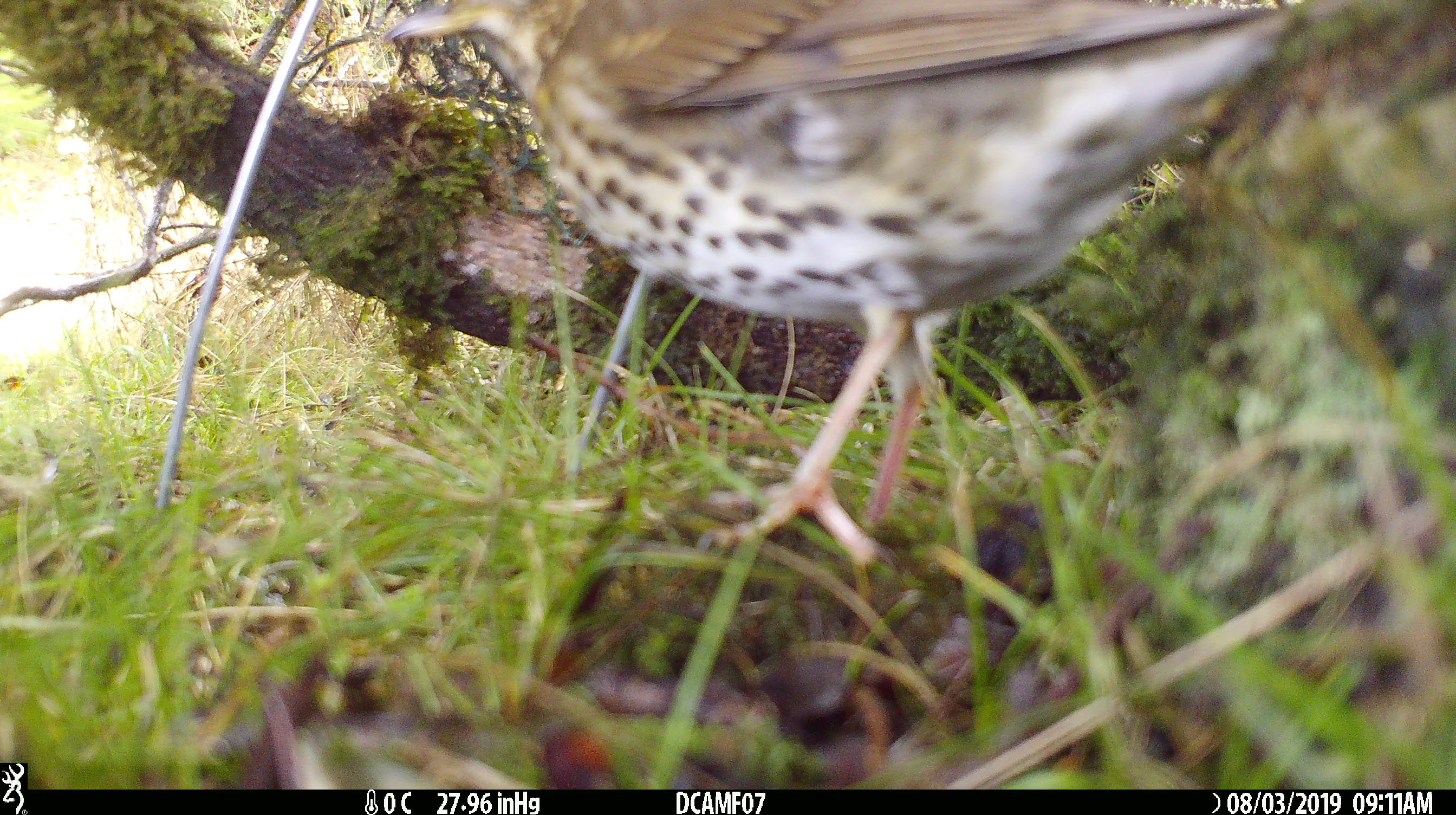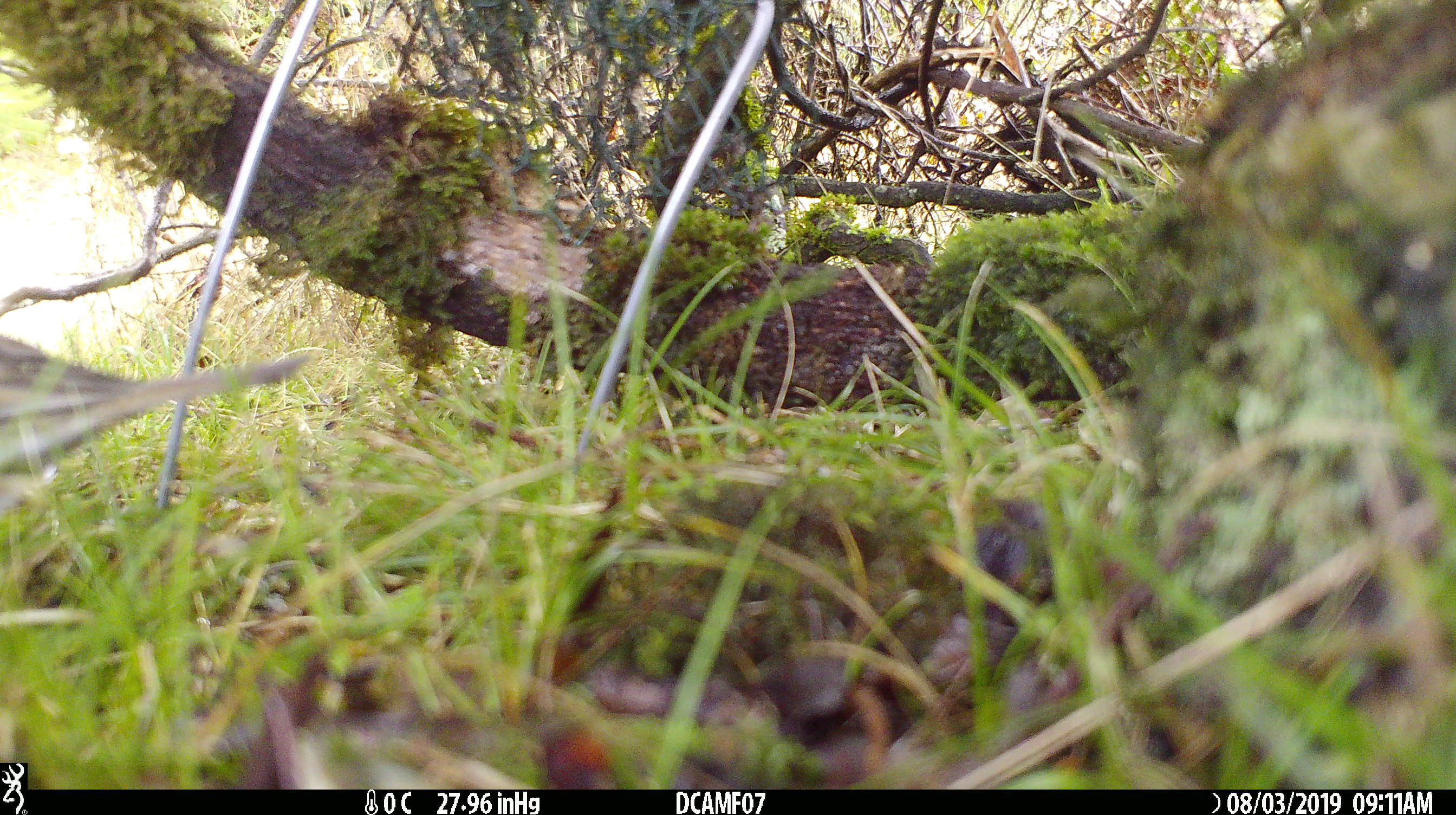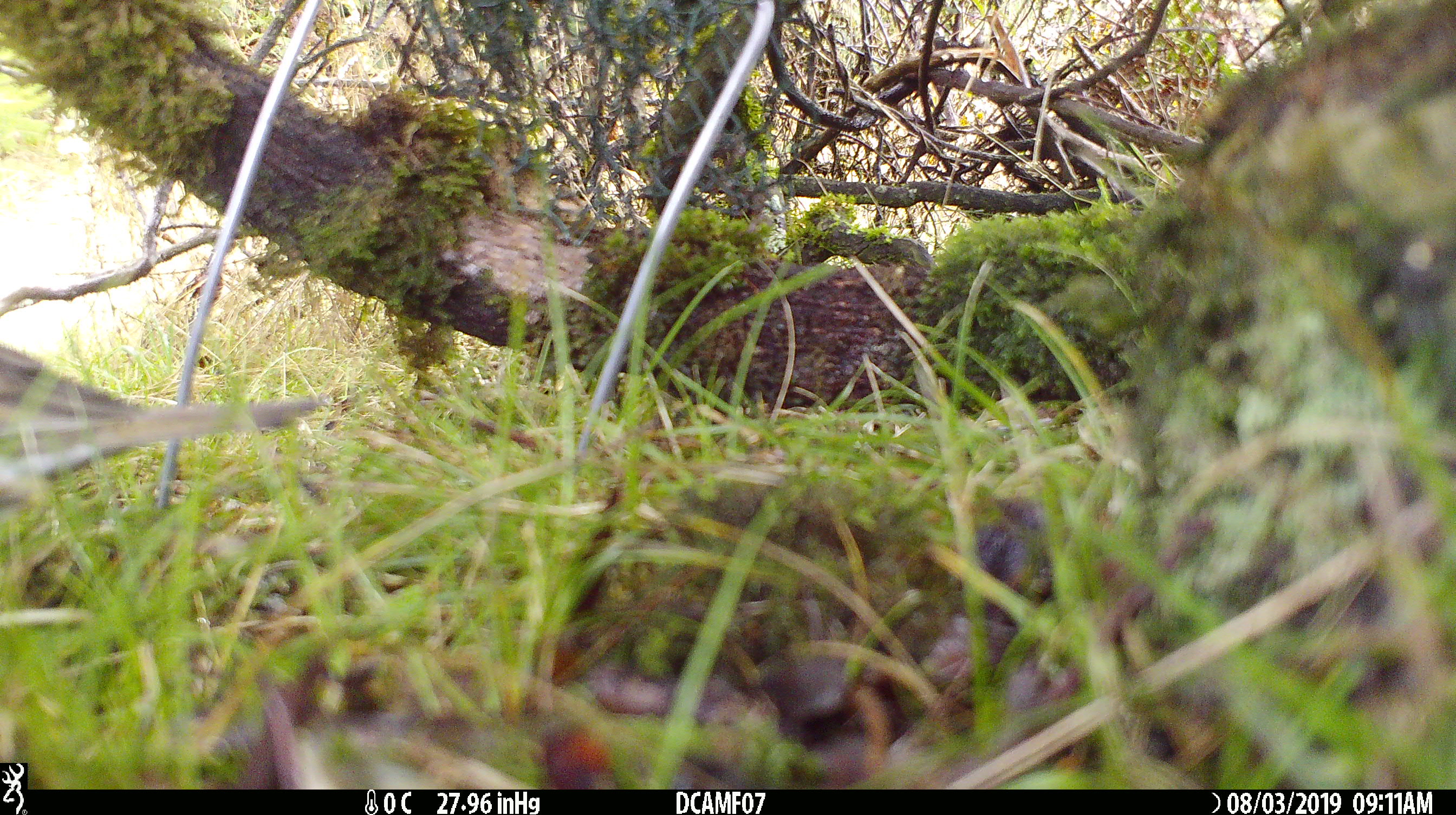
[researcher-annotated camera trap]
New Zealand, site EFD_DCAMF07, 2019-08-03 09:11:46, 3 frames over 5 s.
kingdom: Animalia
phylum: Chordata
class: Aves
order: Passeriformes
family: Turdidae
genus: Turdus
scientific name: Turdus philomelos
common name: song thrush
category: thrush